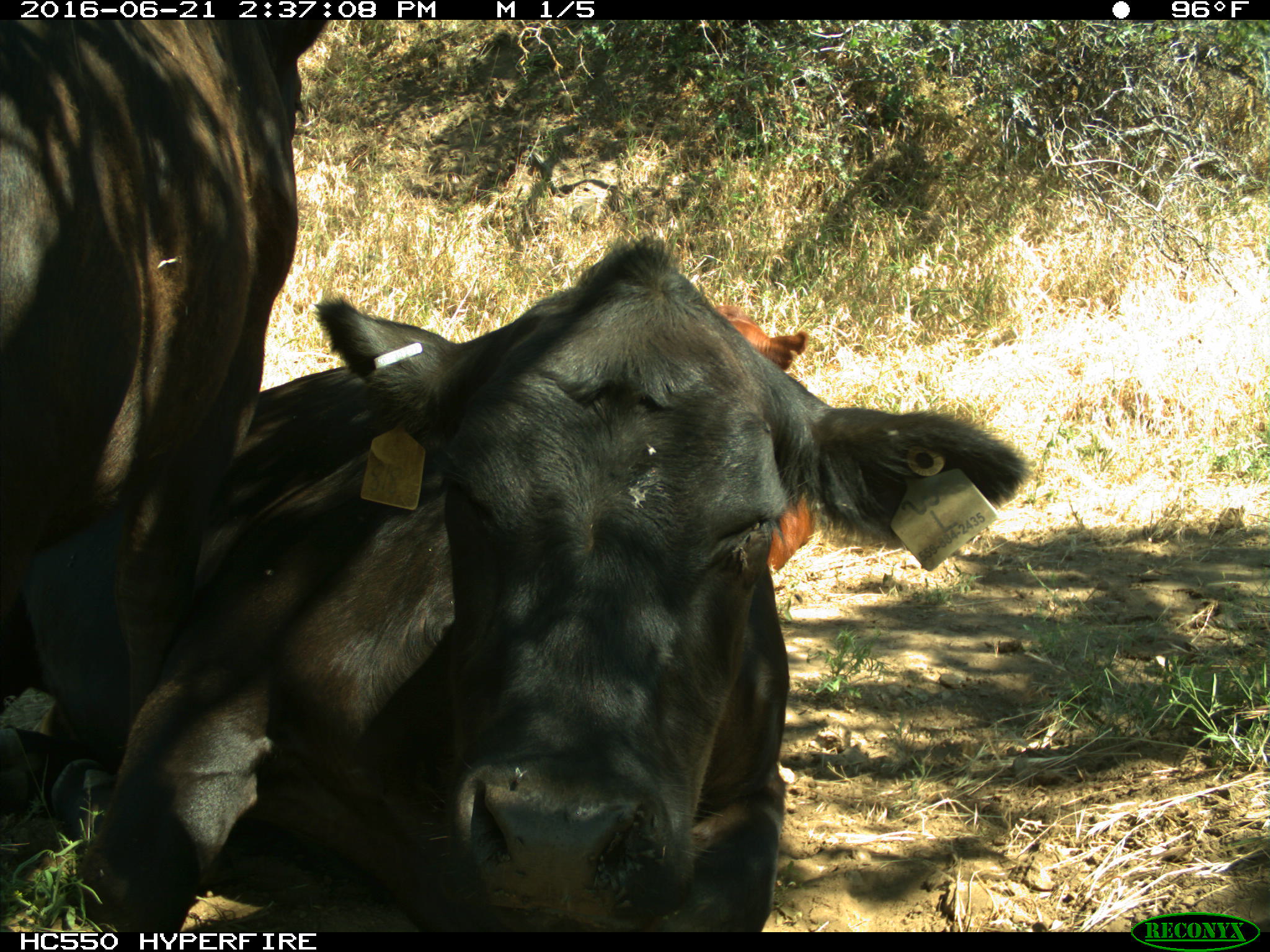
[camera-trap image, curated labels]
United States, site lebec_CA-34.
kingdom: Animalia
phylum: Chordata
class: Mammalia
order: Artiodactyla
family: Bovidae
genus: Bos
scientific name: Bos taurus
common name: domestic cow